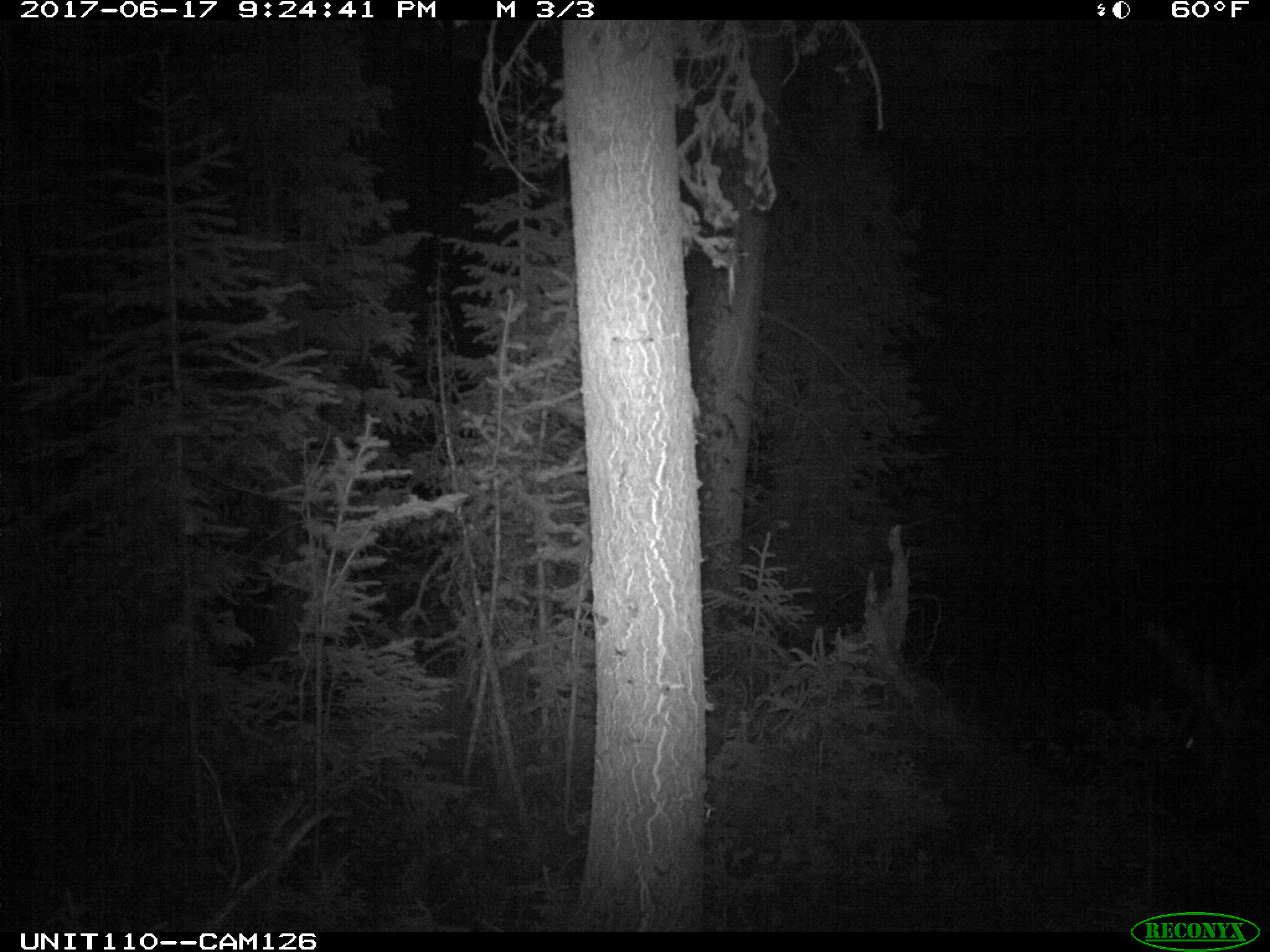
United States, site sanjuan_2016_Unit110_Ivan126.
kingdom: Animalia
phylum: Chordata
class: Mammalia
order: Artiodactyla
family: Cervidae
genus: Cervus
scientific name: Cervus elaphus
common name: red deer